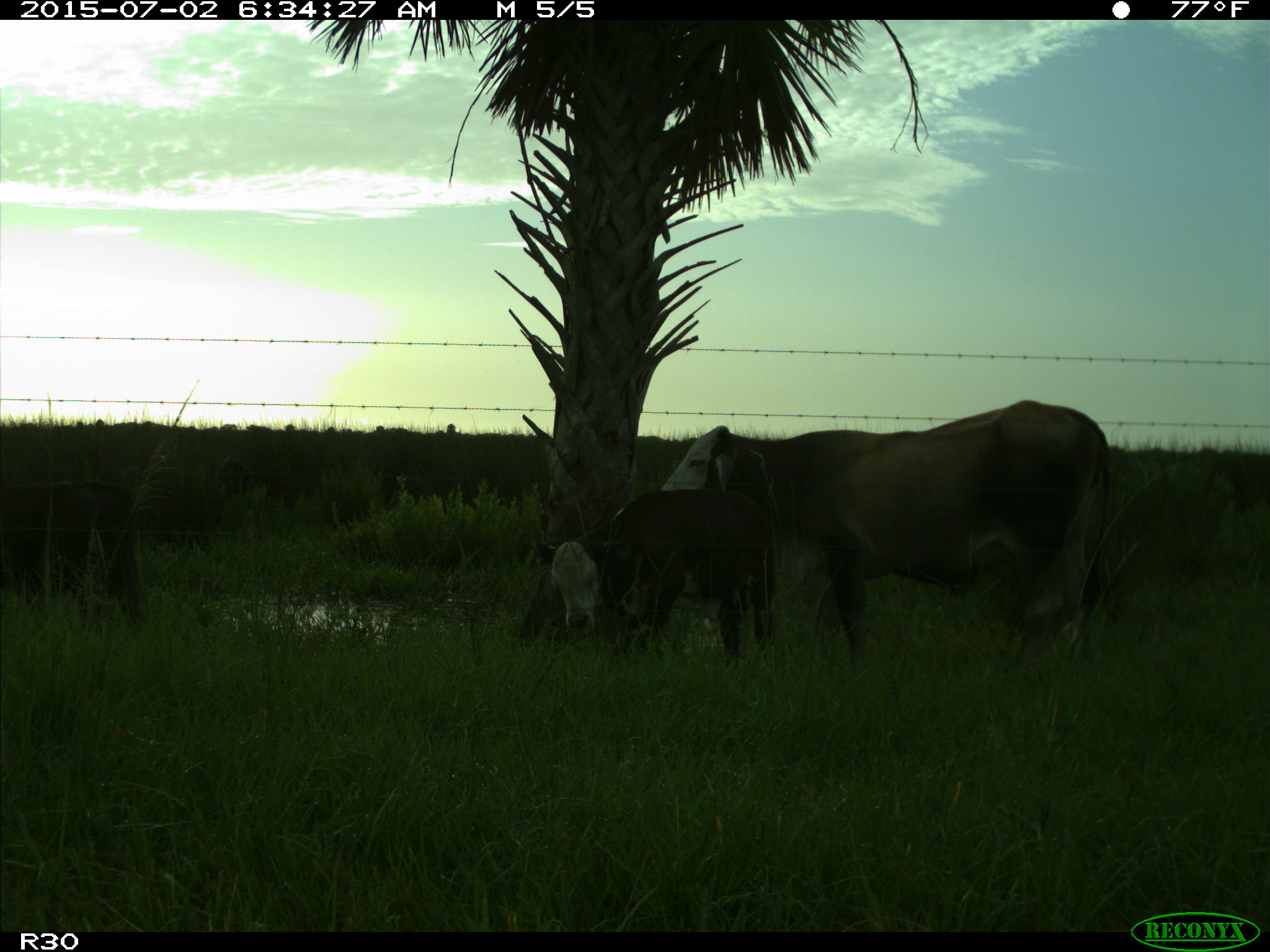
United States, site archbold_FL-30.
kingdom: Animalia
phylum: Chordata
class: Mammalia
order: Artiodactyla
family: Bovidae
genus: Bos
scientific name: Bos taurus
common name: domestic cow